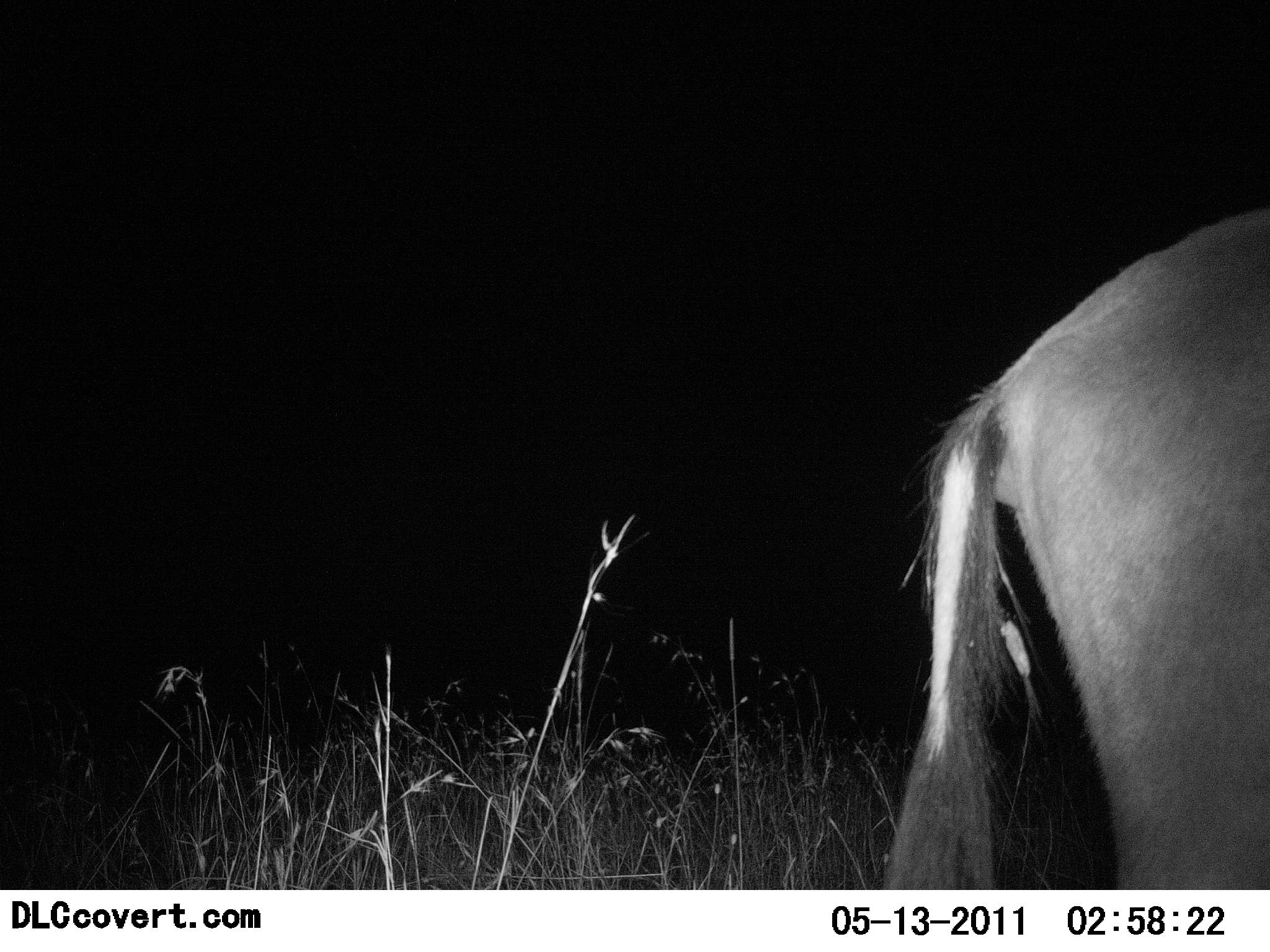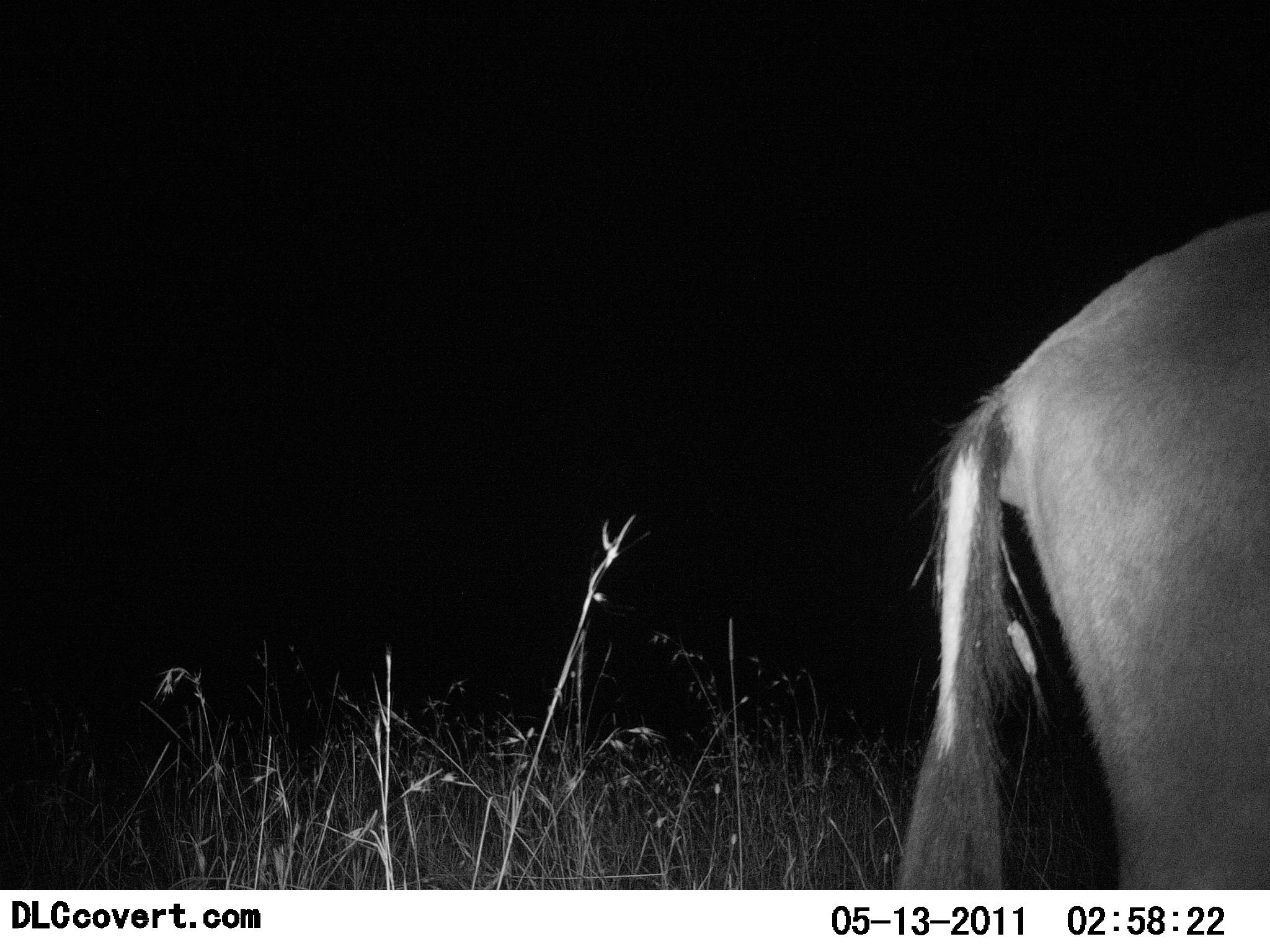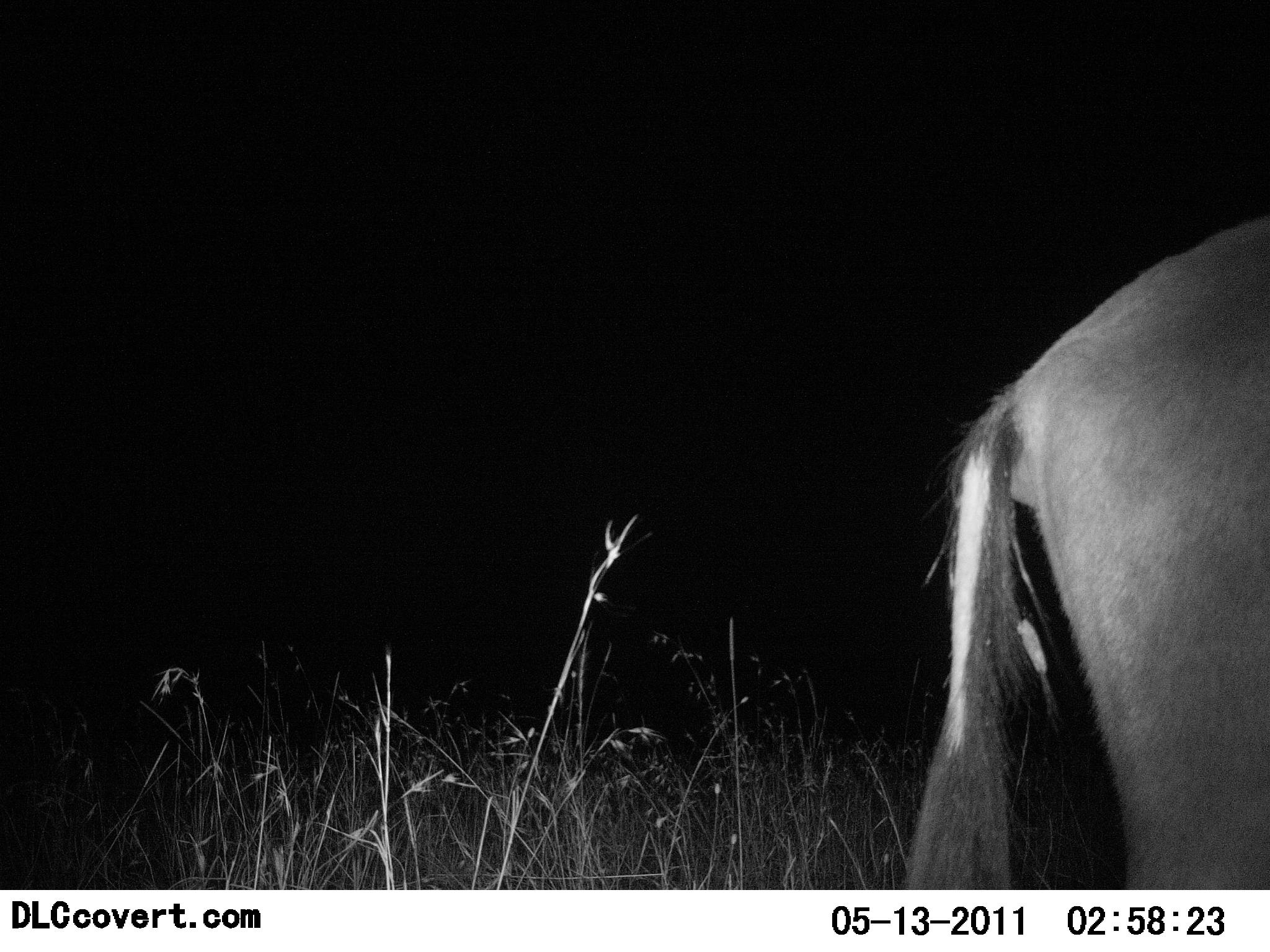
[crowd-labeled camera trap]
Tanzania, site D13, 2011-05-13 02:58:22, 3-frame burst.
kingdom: Animalia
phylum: Chordata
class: Mammalia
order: Artiodactyla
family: Bovidae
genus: Connochaetes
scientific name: Connochaetes taurinus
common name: blue wildebeest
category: wildebeest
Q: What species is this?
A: Wildebeest (blue wildebeest) (Connochaetes taurinus).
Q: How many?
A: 1.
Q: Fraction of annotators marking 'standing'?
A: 80%.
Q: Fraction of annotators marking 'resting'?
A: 0%.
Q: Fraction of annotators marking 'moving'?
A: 20%.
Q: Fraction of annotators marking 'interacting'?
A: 0%.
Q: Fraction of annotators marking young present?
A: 0%.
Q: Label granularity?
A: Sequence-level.